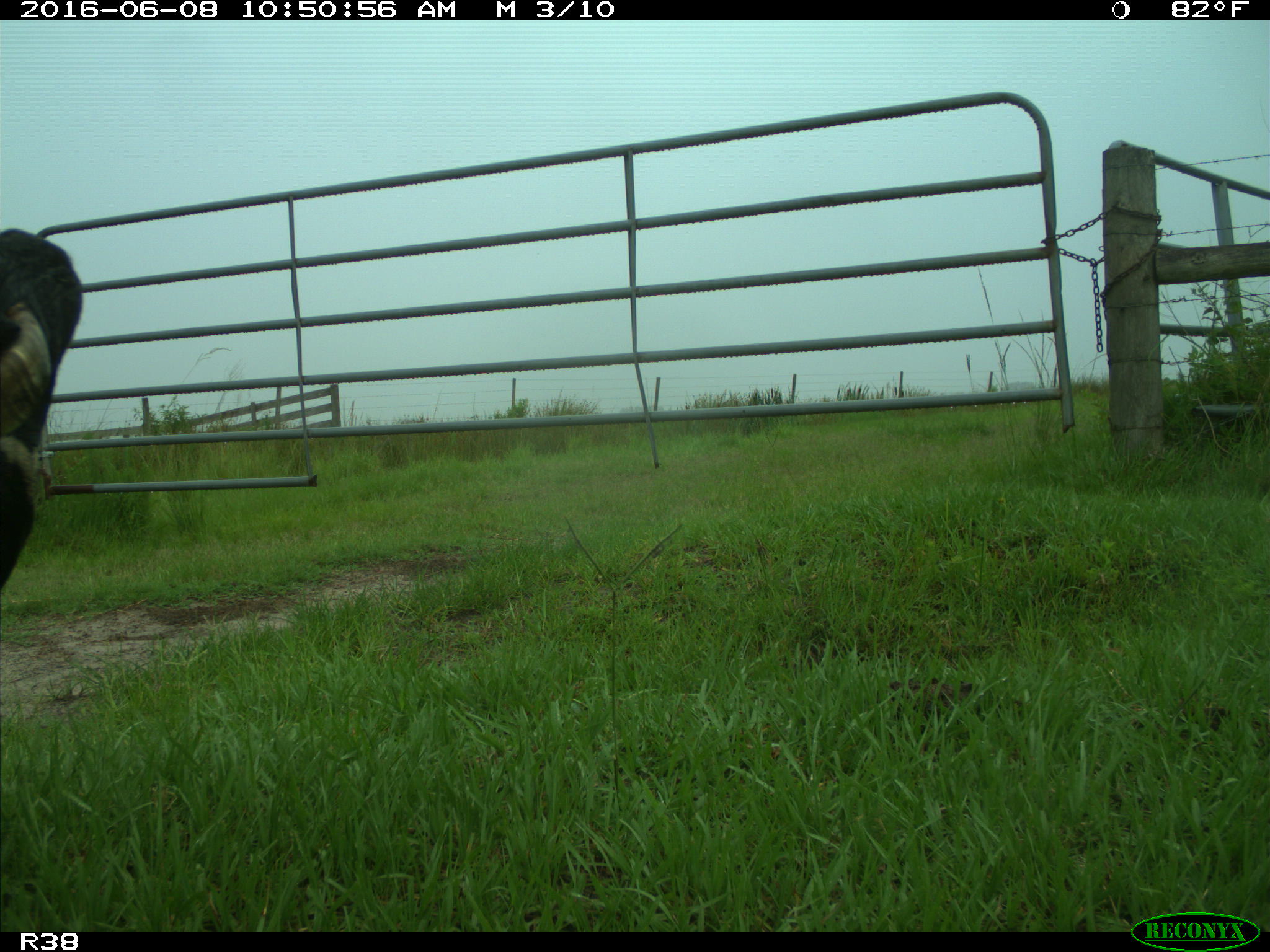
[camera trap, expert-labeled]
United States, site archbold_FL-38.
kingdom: Animalia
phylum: Chordata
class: Mammalia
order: Artiodactyla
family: Bovidae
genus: Bos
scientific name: Bos taurus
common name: domestic cow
Bos taurus (domestic cow).